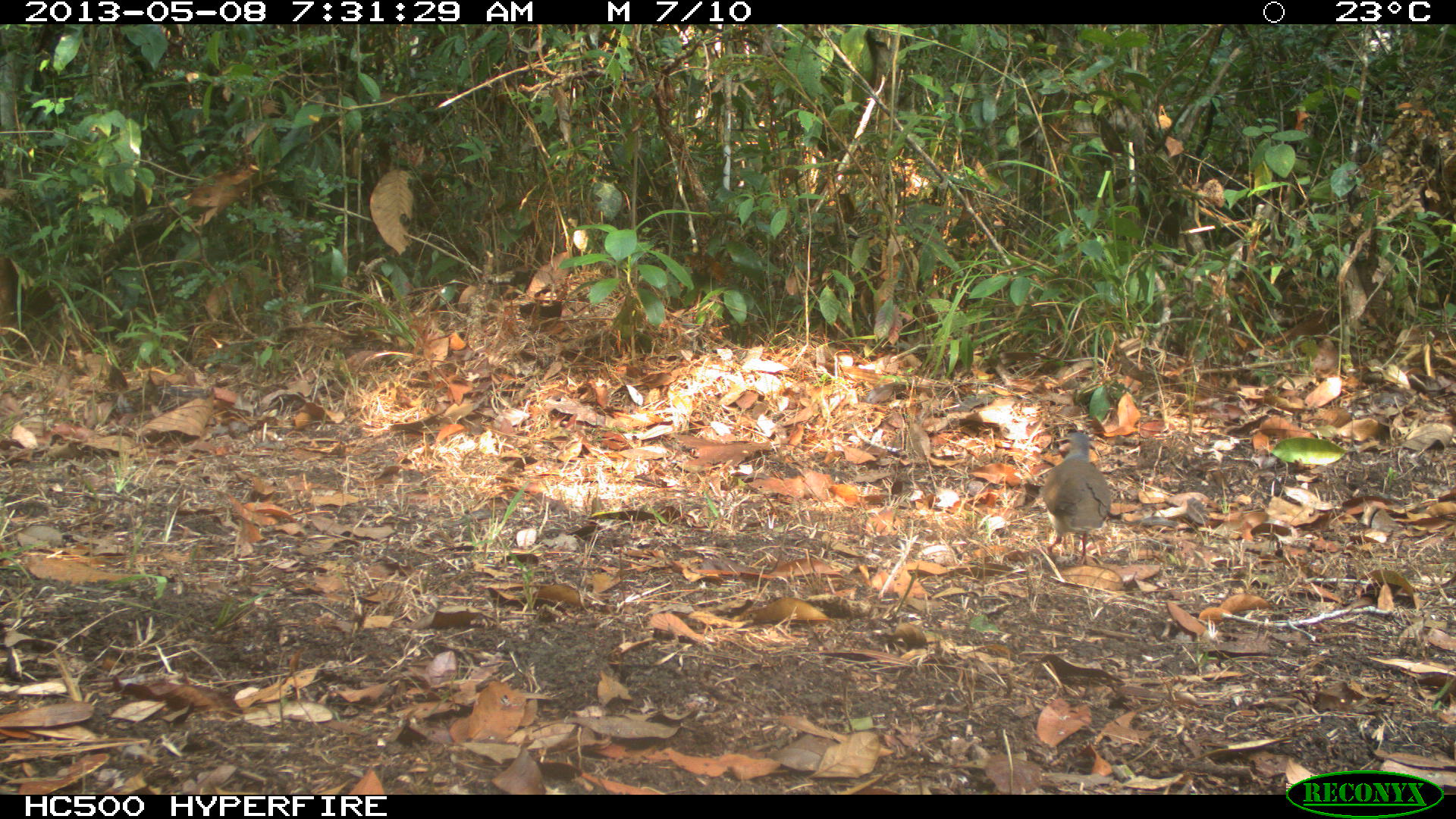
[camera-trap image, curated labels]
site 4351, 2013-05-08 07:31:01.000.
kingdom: Animalia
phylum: Chordata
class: Aves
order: Columbiformes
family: Columbidae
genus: Leptotila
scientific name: Leptotila plumbeiceps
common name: gray-headed dove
Leptotila plumbeiceps (gray-headed dove), count 1.